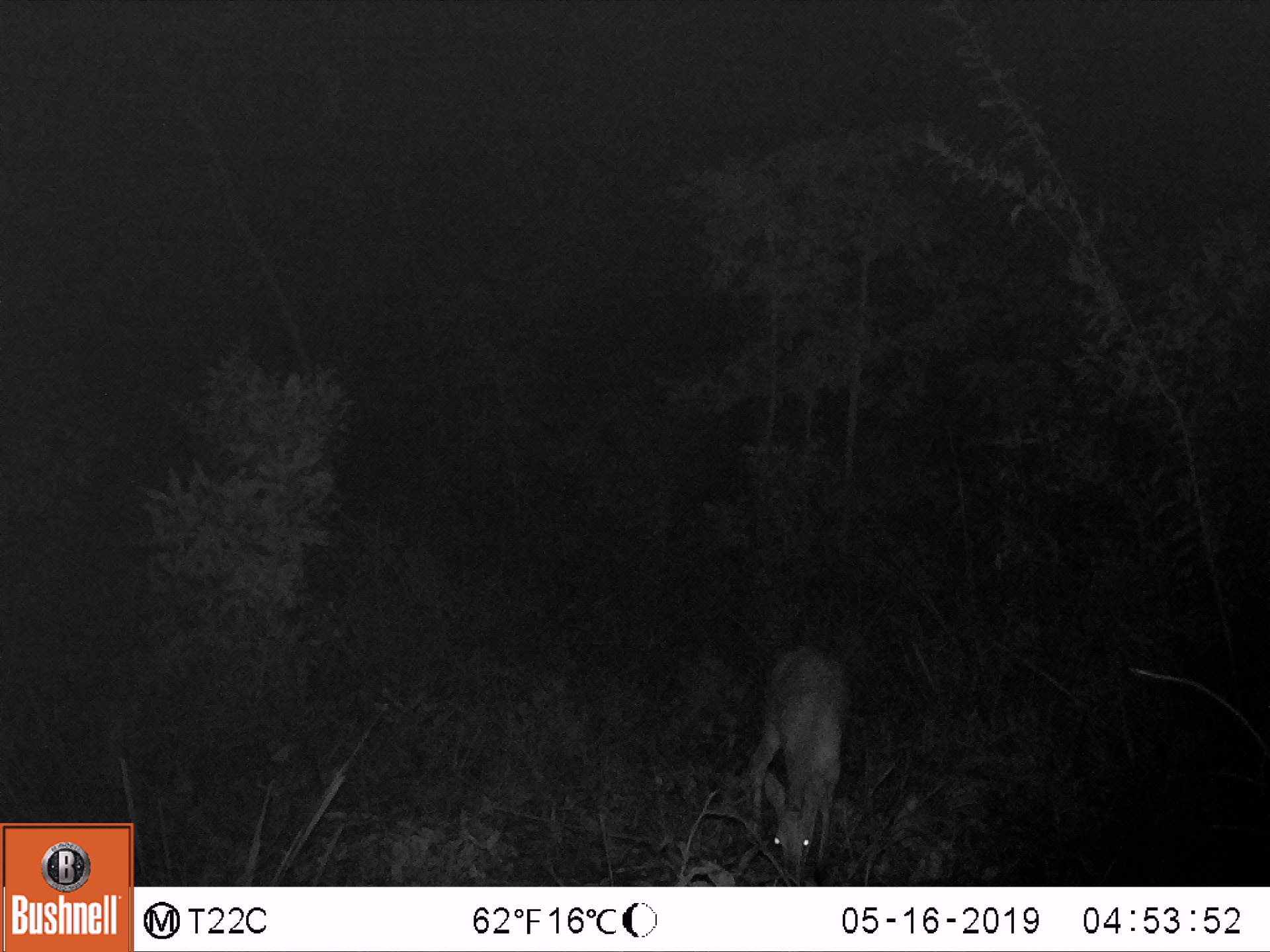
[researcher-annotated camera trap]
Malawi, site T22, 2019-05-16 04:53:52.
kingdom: Animalia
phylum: Chordata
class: Mammalia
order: Artiodactyla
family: Bovidae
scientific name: Antilopinae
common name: small antelope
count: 1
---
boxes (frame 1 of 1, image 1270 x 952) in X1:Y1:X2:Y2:
small antelope: 730:637:854:883